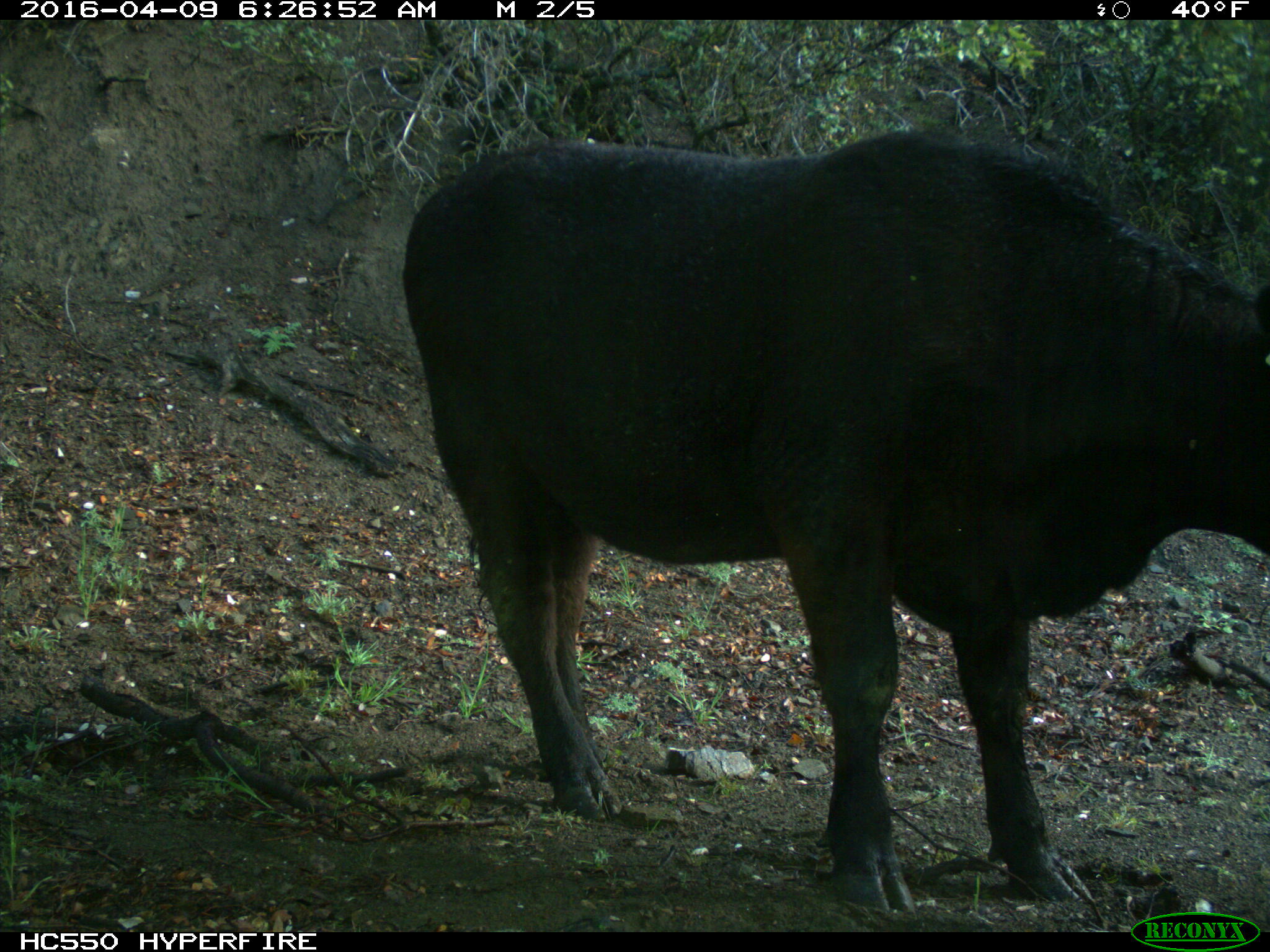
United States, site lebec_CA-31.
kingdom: Animalia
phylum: Chordata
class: Mammalia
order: Artiodactyla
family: Bovidae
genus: Bos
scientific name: Bos taurus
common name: domestic cow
Bos taurus (domestic cow).